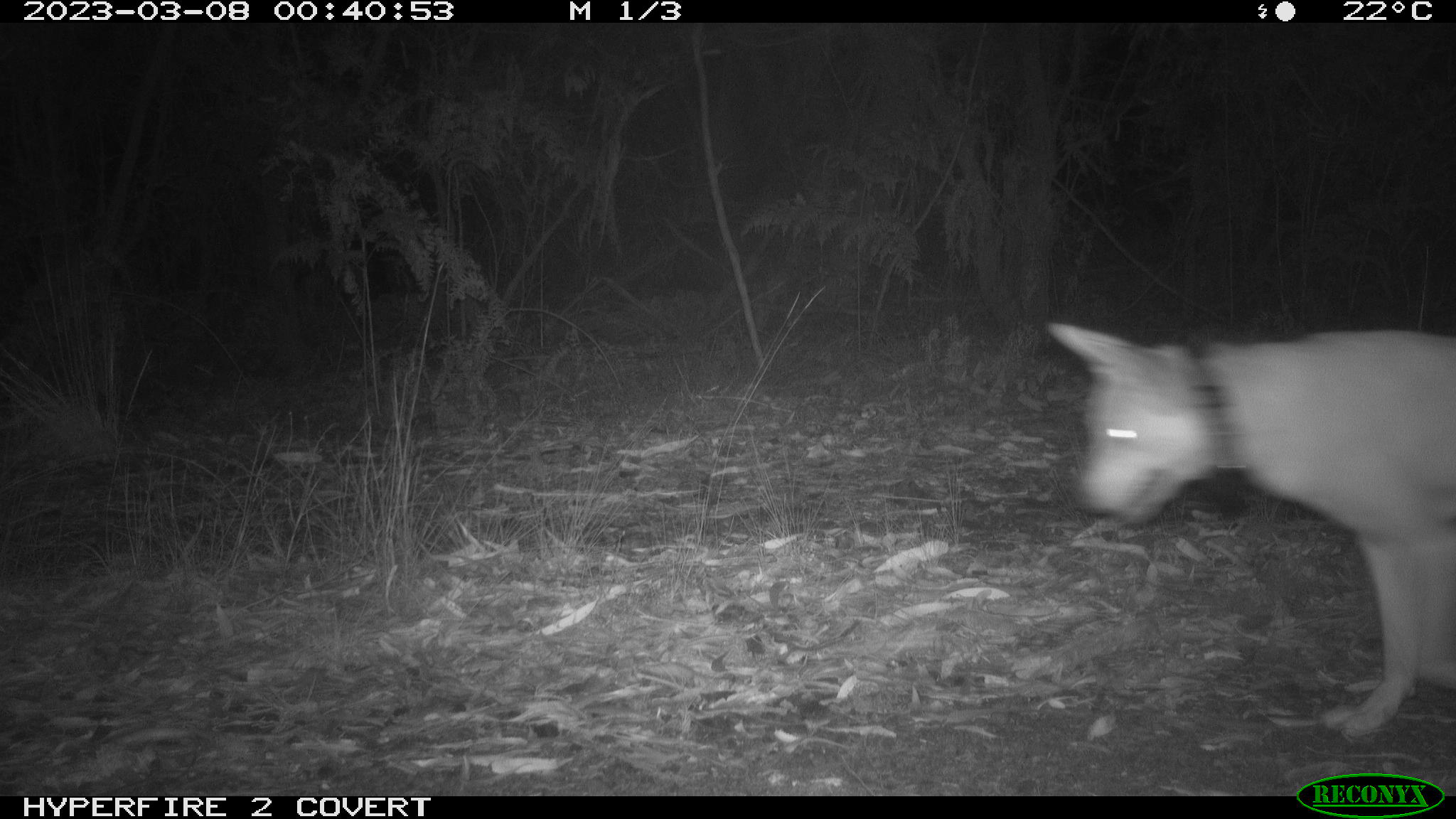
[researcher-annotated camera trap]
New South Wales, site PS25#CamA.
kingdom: Animalia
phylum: Chordata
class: Mammalia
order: Carnivora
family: Canidae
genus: Canis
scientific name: Canis familiaris dingo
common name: dingo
Dingo (Canis familiaris dingo).